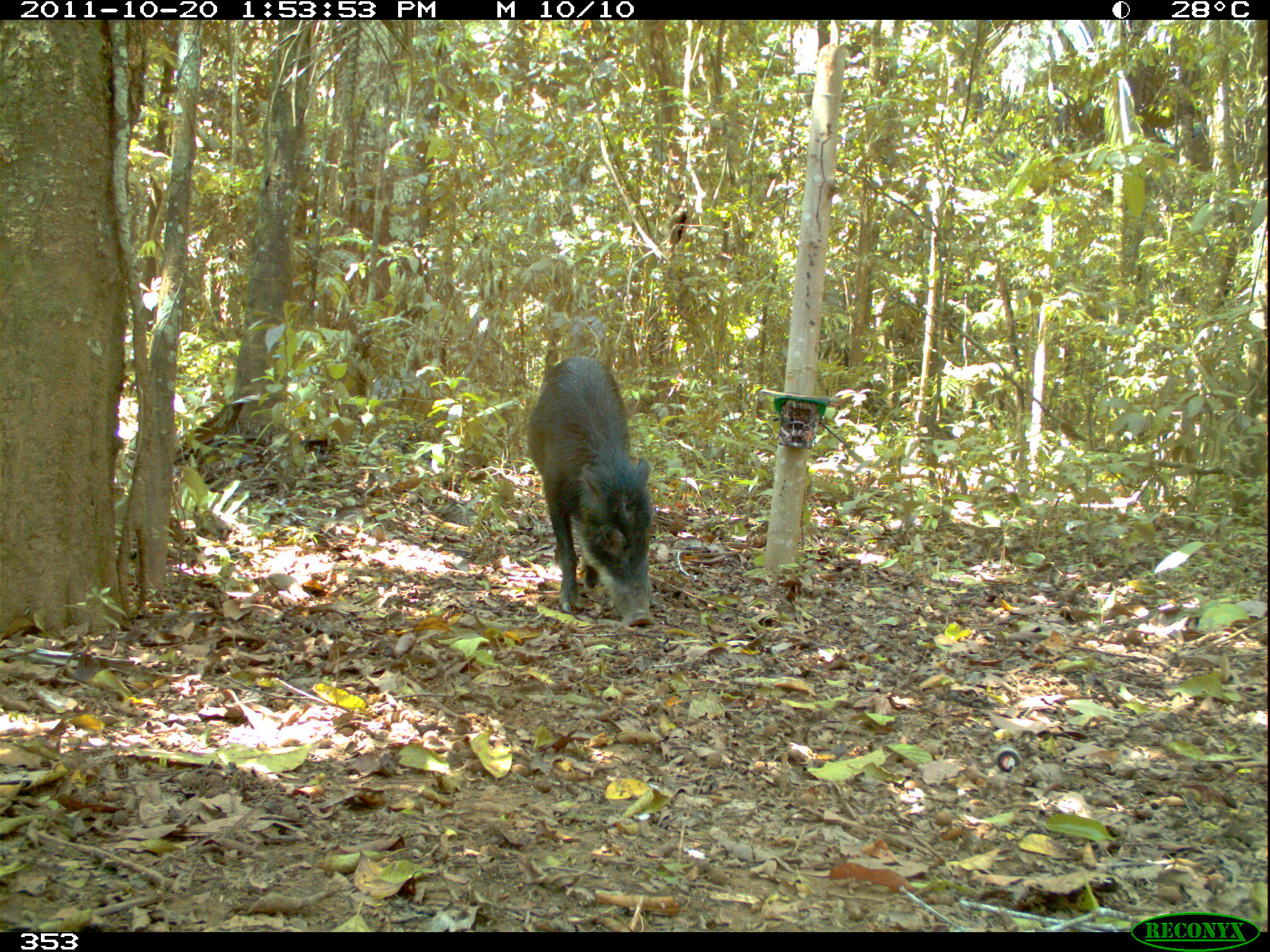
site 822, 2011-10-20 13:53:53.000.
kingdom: Animalia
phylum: Chordata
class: Mammalia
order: Artiodactyla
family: Tayassuidae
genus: Tayassu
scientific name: Tayassu pecari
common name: white-lipped peccary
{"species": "Tayassu pecari (white-lipped peccary)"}